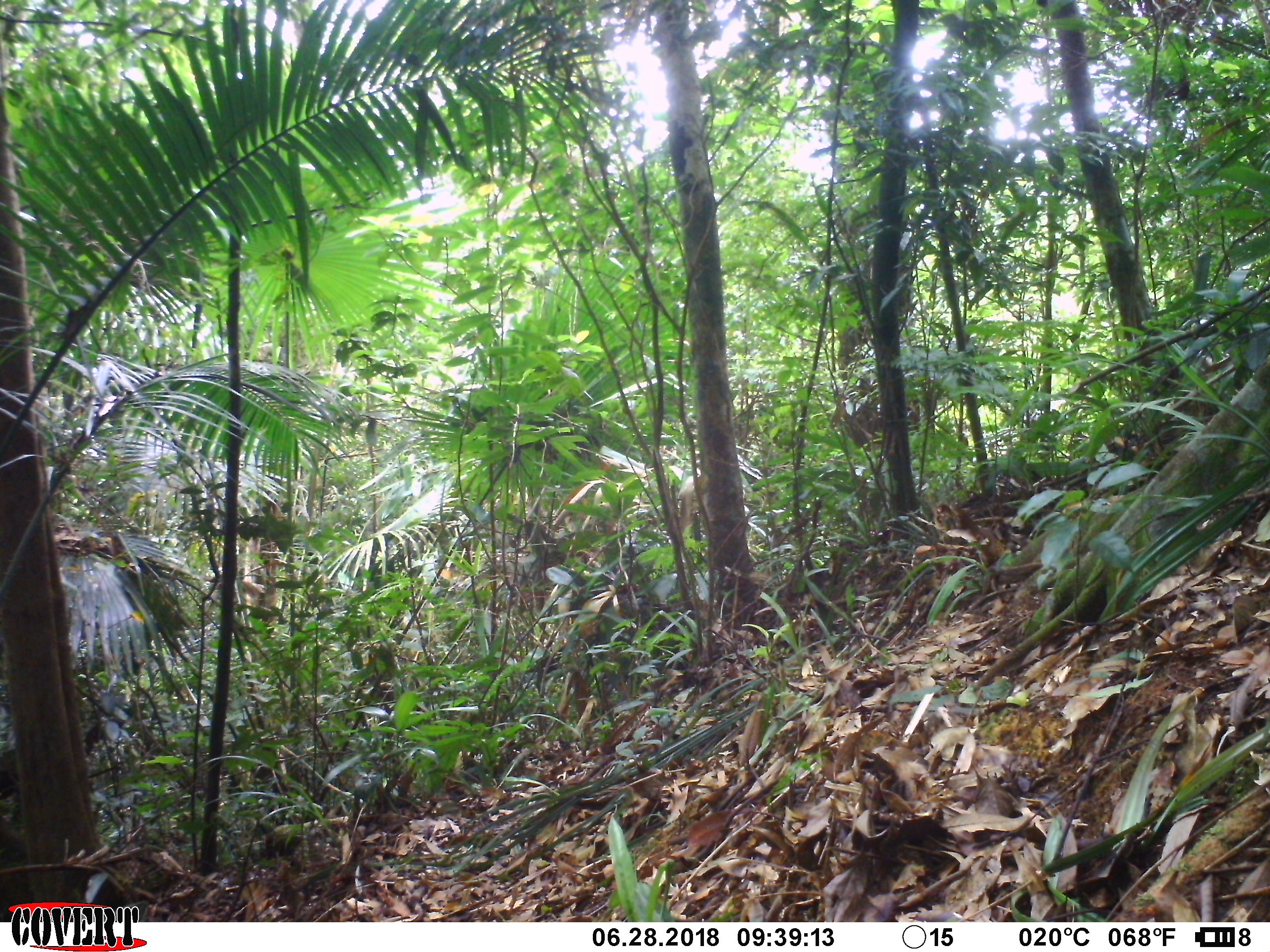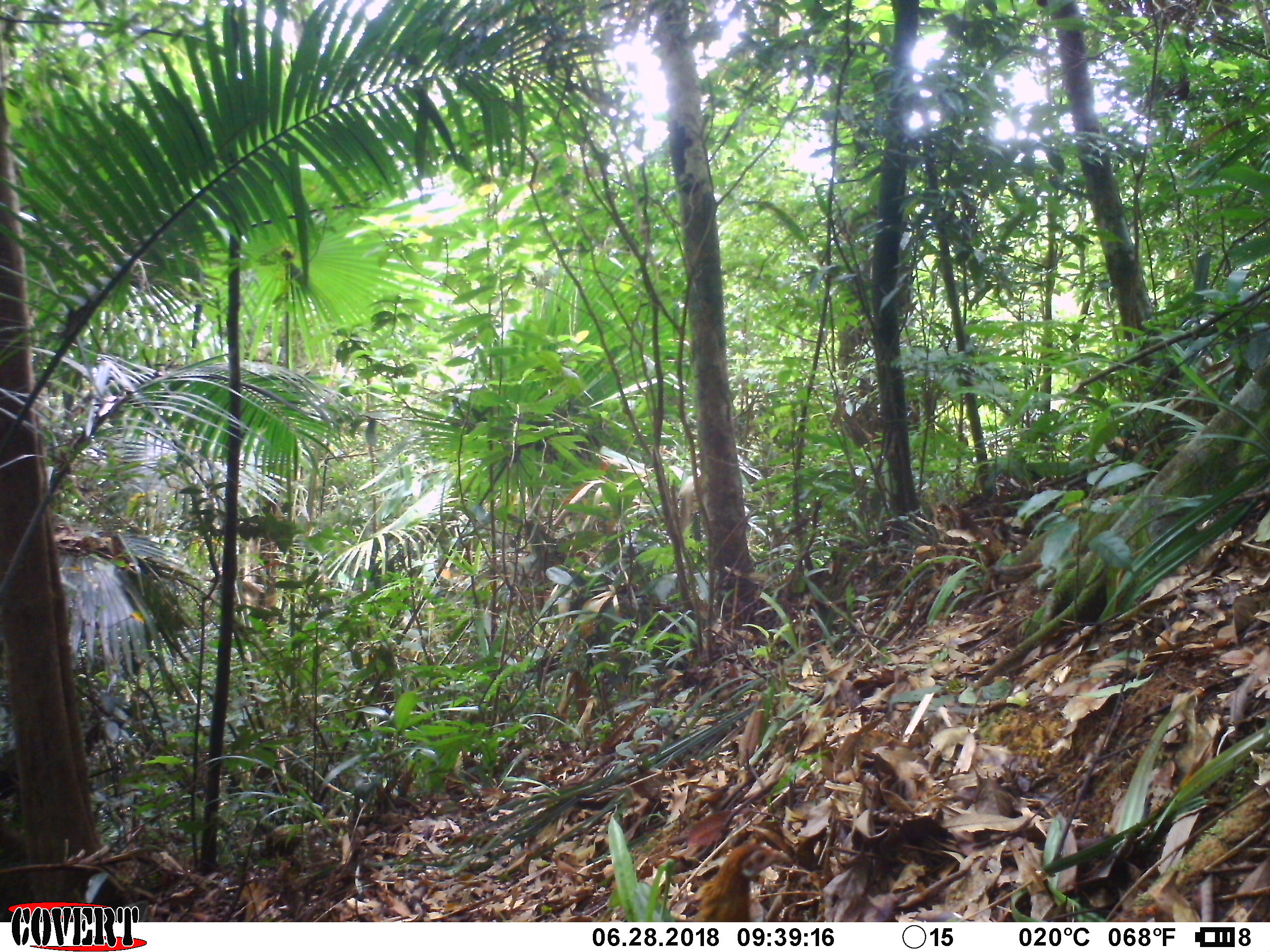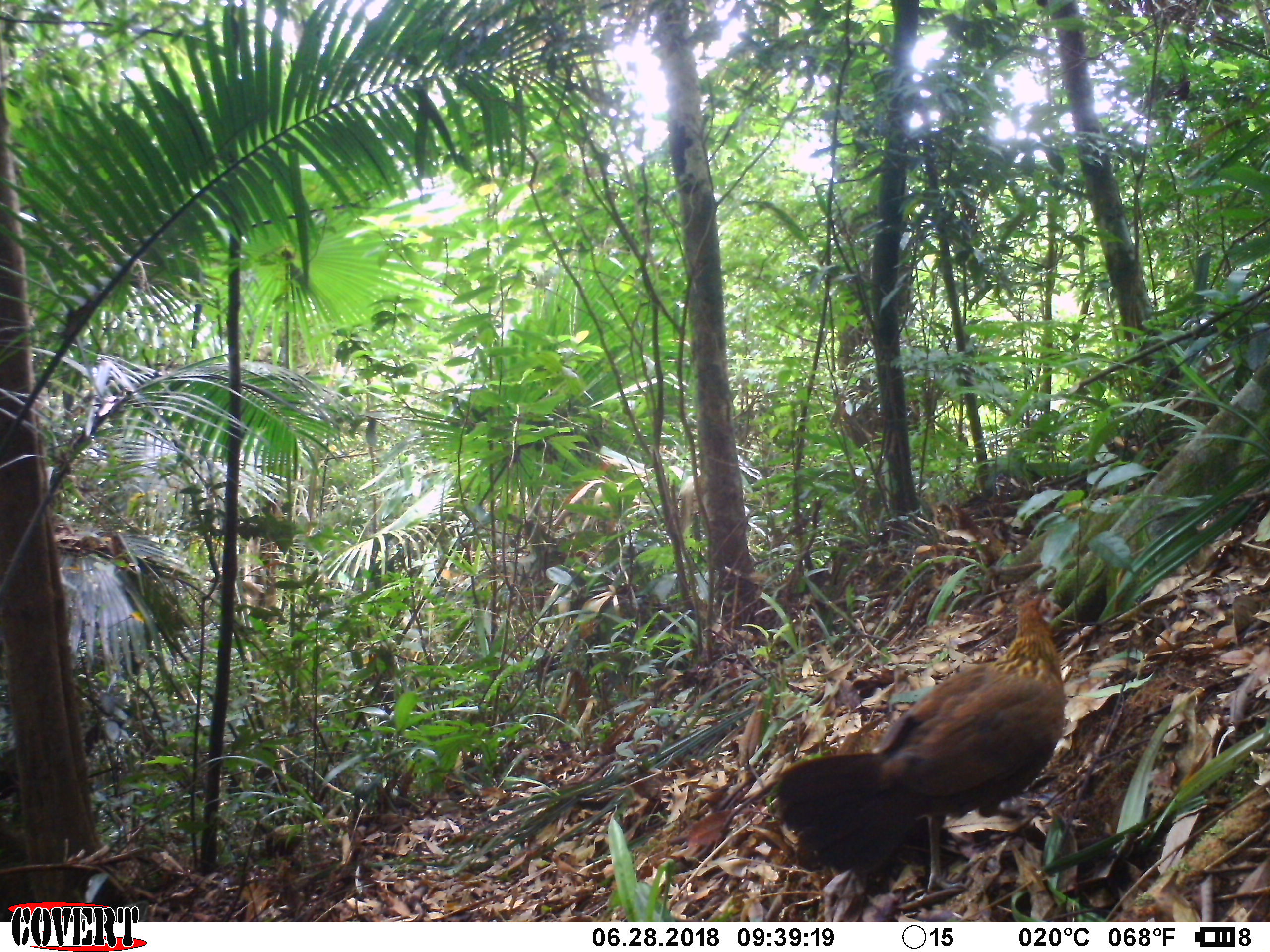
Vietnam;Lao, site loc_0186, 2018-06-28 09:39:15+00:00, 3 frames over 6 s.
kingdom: Animalia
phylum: Chordata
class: Aves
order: Galliformes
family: Phasianidae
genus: Gallus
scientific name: Gallus gallus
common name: red junglefowl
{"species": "red junglefowl (Gallus gallus)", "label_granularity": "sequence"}